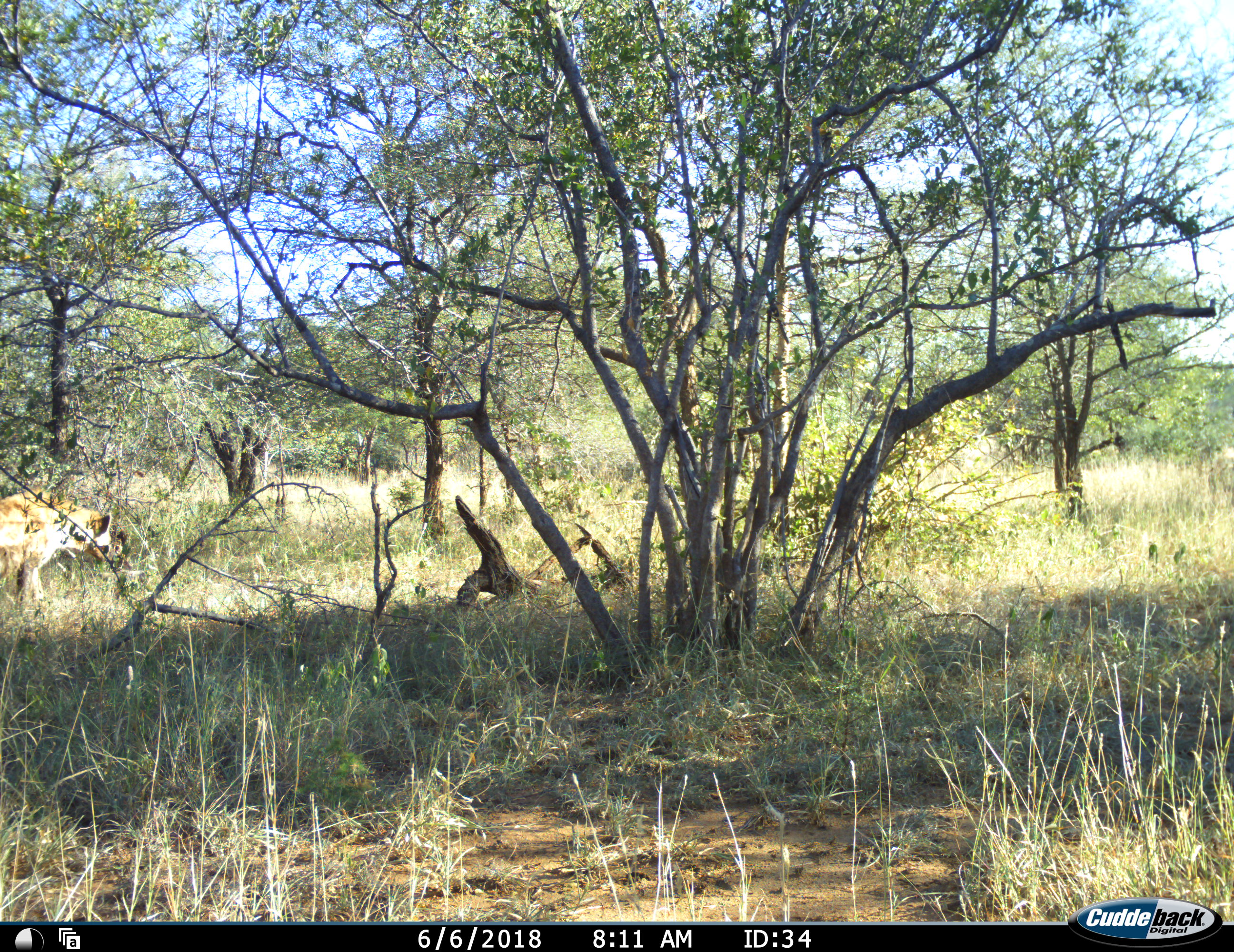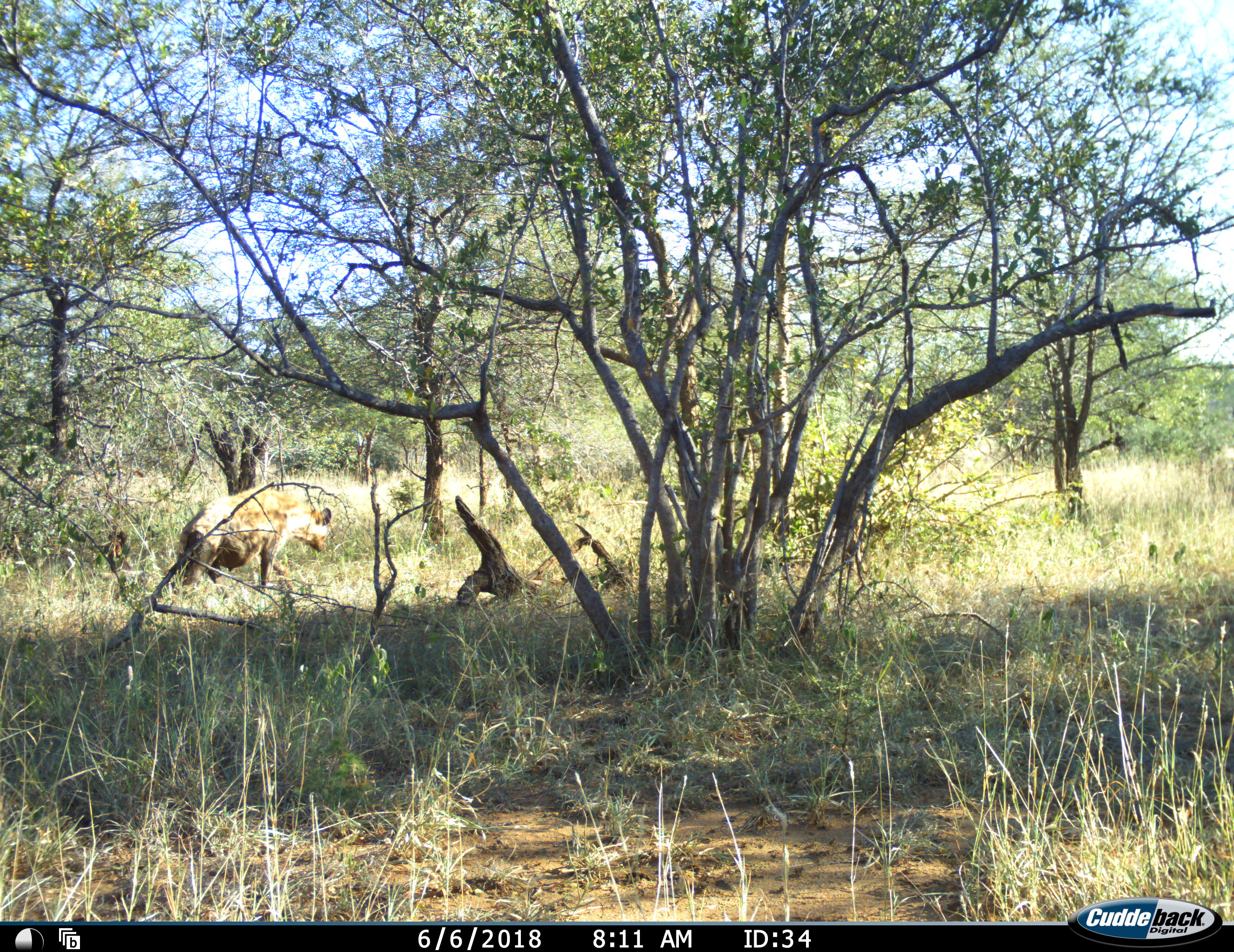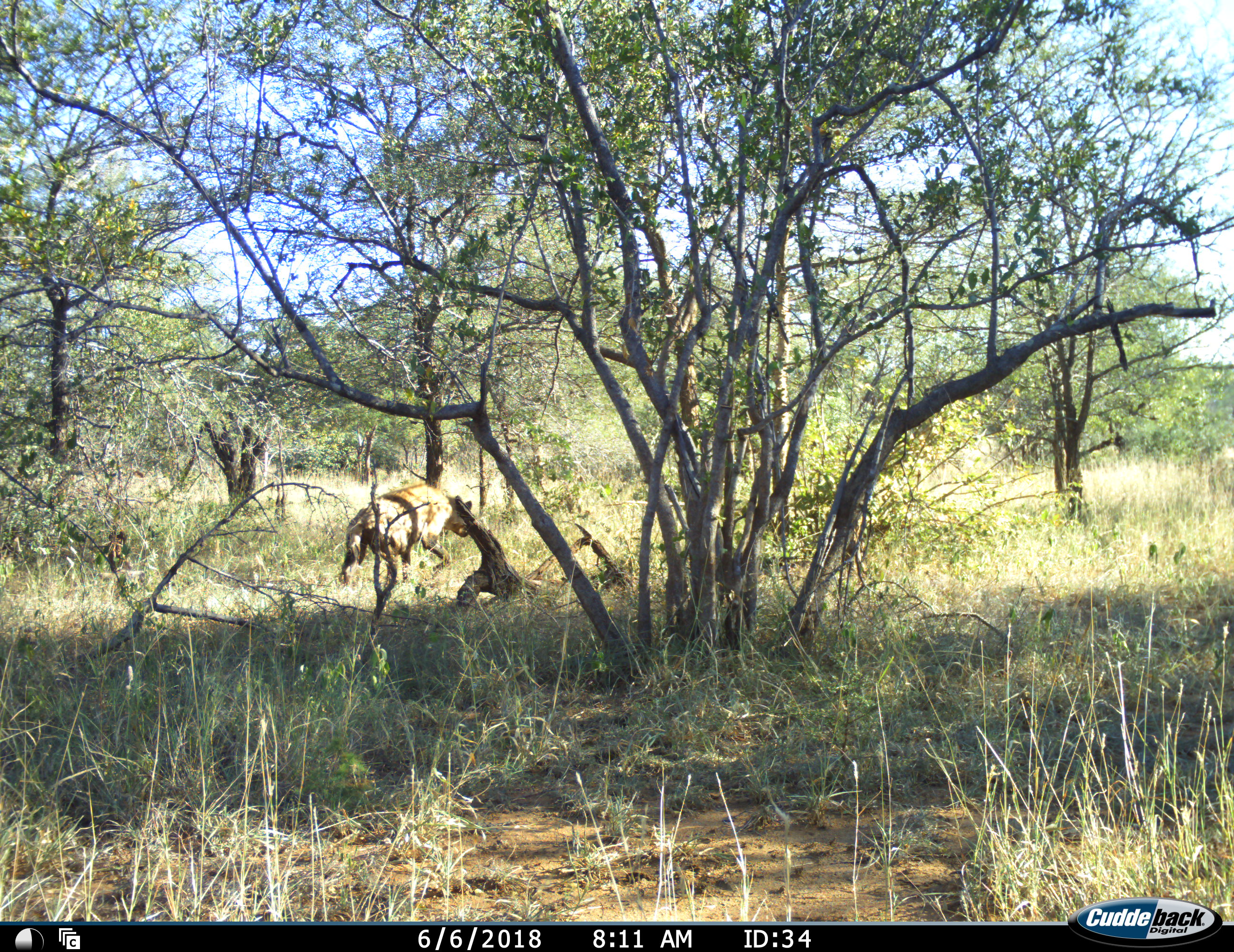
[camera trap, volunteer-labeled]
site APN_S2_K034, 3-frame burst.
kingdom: Animalia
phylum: Chordata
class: Mammalia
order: Carnivora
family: Hyaenidae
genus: Crocuta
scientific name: Crocuta crocuta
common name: spotted hyena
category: hyenaspotted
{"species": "hyenaspotted (spotted hyena) (Crocuta crocuta)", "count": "1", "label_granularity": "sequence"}